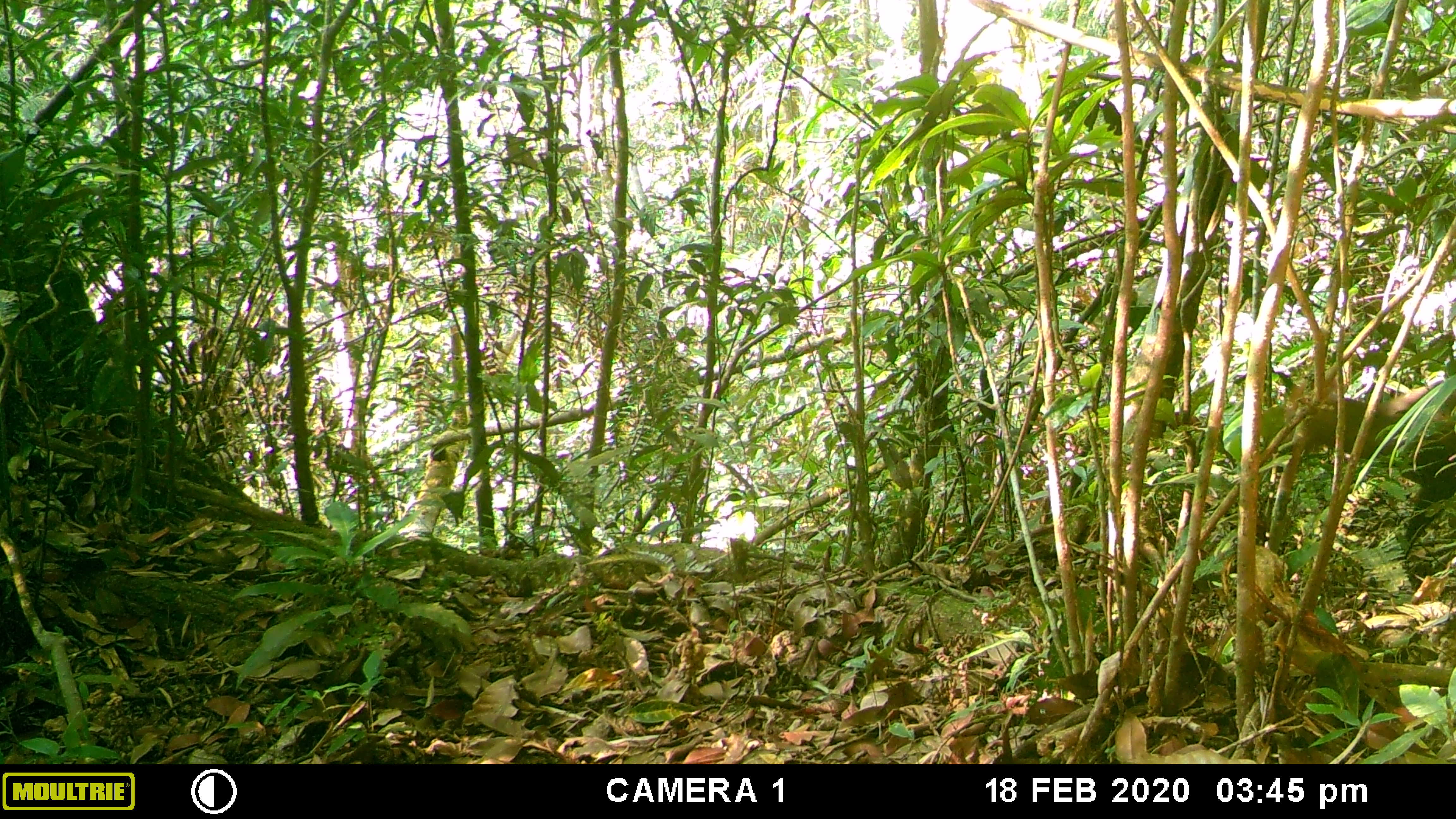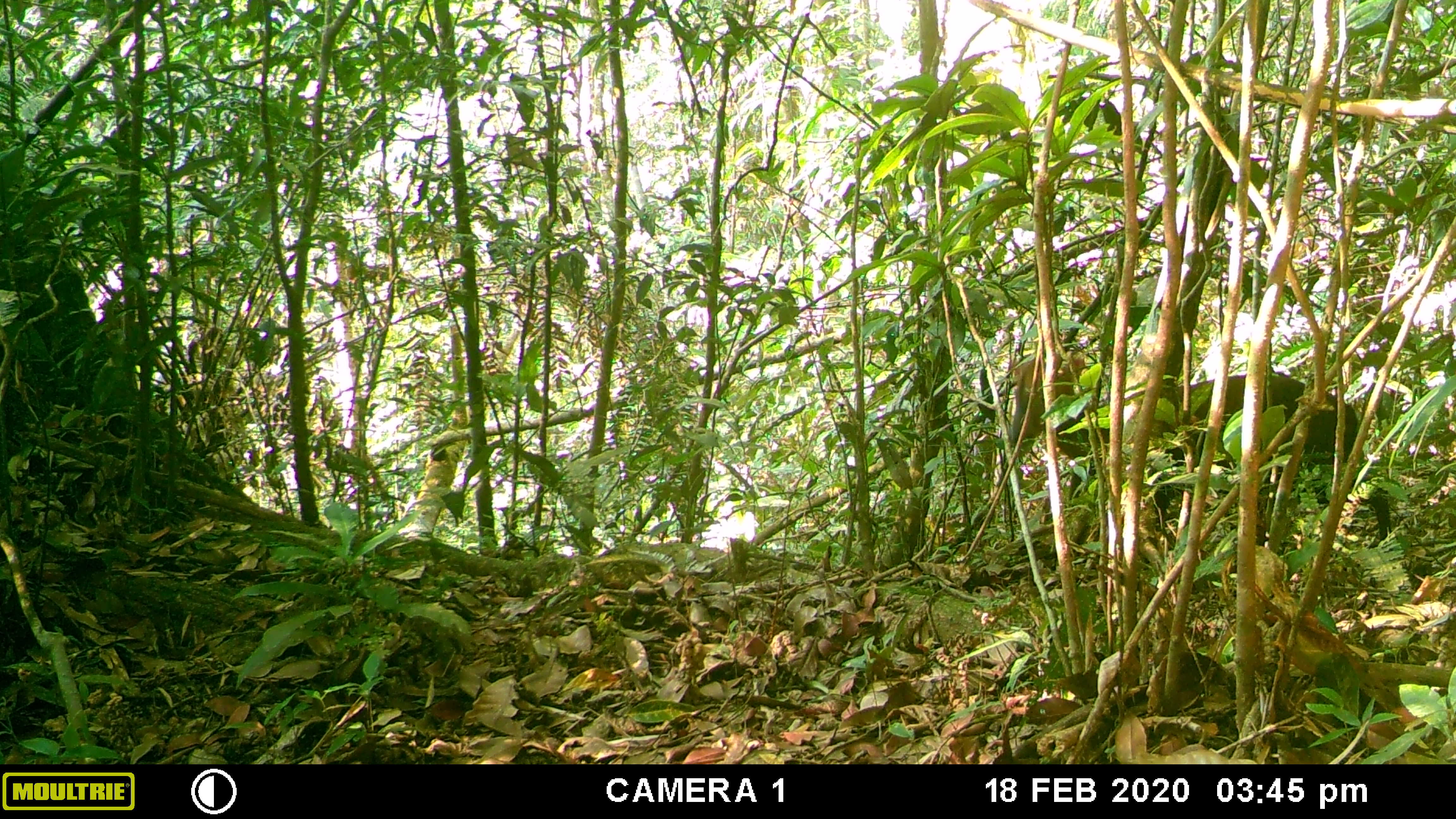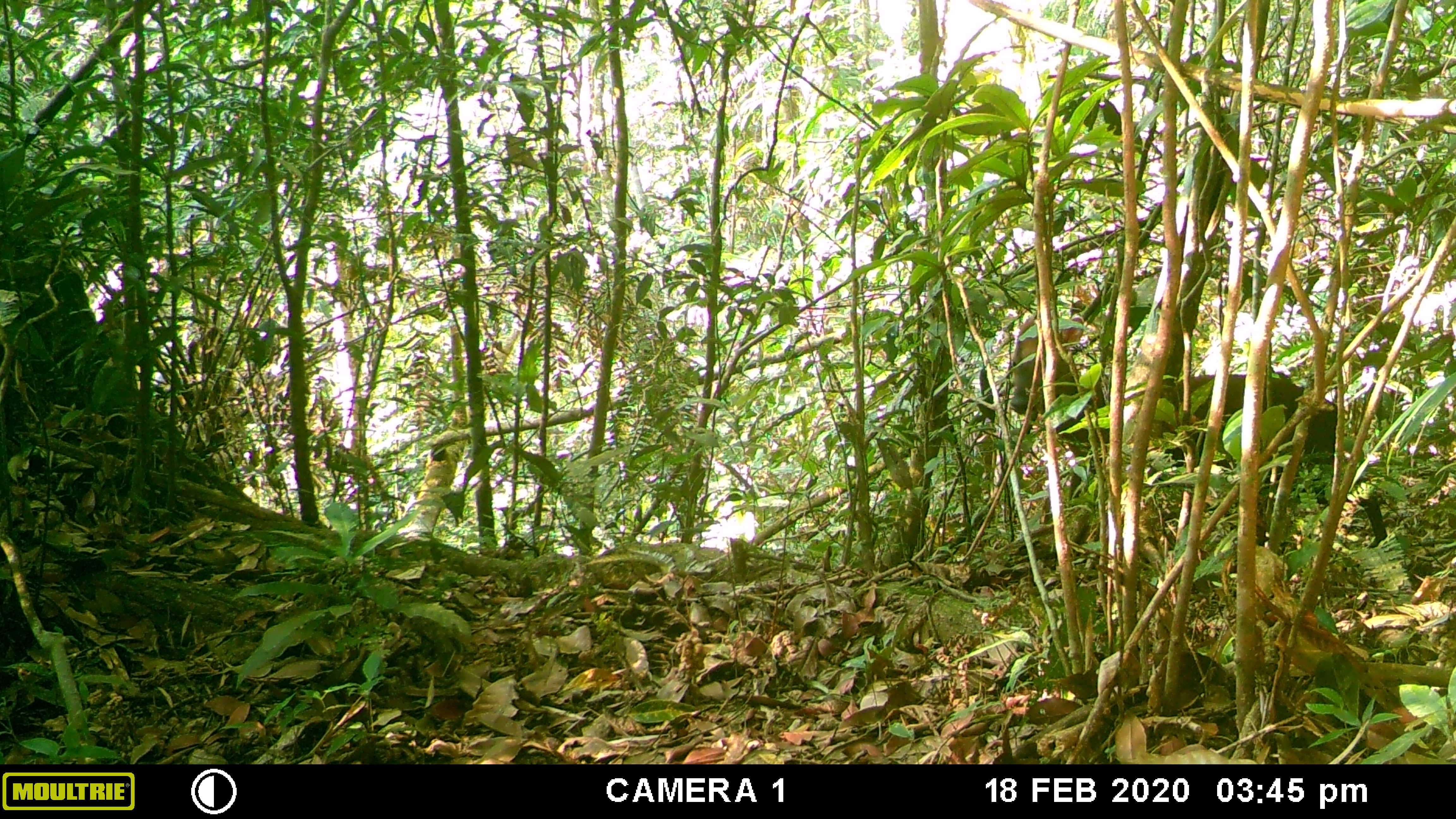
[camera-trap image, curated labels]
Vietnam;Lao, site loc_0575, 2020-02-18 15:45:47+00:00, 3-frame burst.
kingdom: Animalia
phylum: Chordata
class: Mammalia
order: Artiodactyla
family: Cervidae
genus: Muntiacus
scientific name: Muntiacus rooseveltorum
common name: roosevelt's muntjac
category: roosevelts muntjac group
Roosevelts muntjac group (roosevelt's muntjac) (Muntiacus rooseveltorum). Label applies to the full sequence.